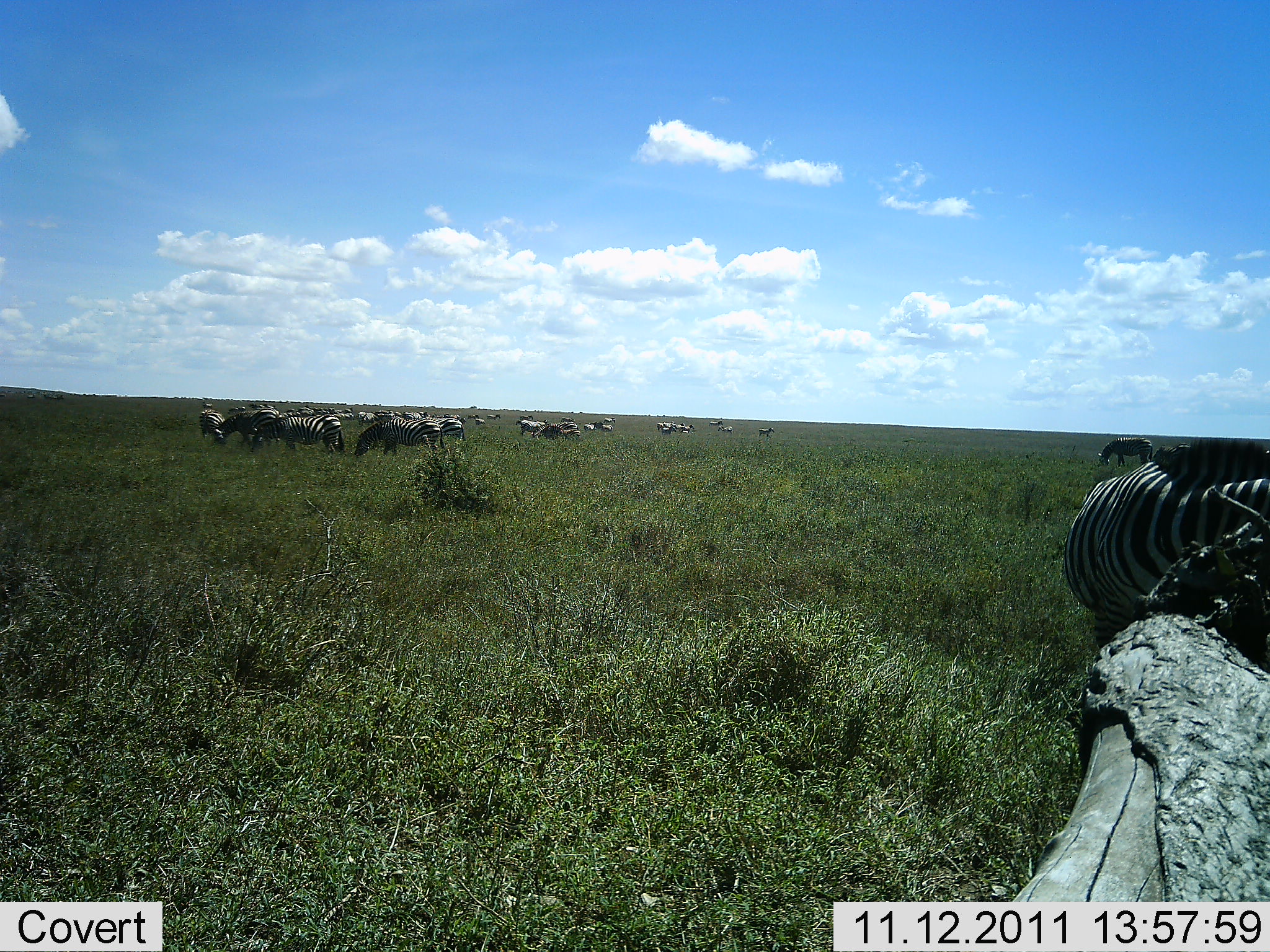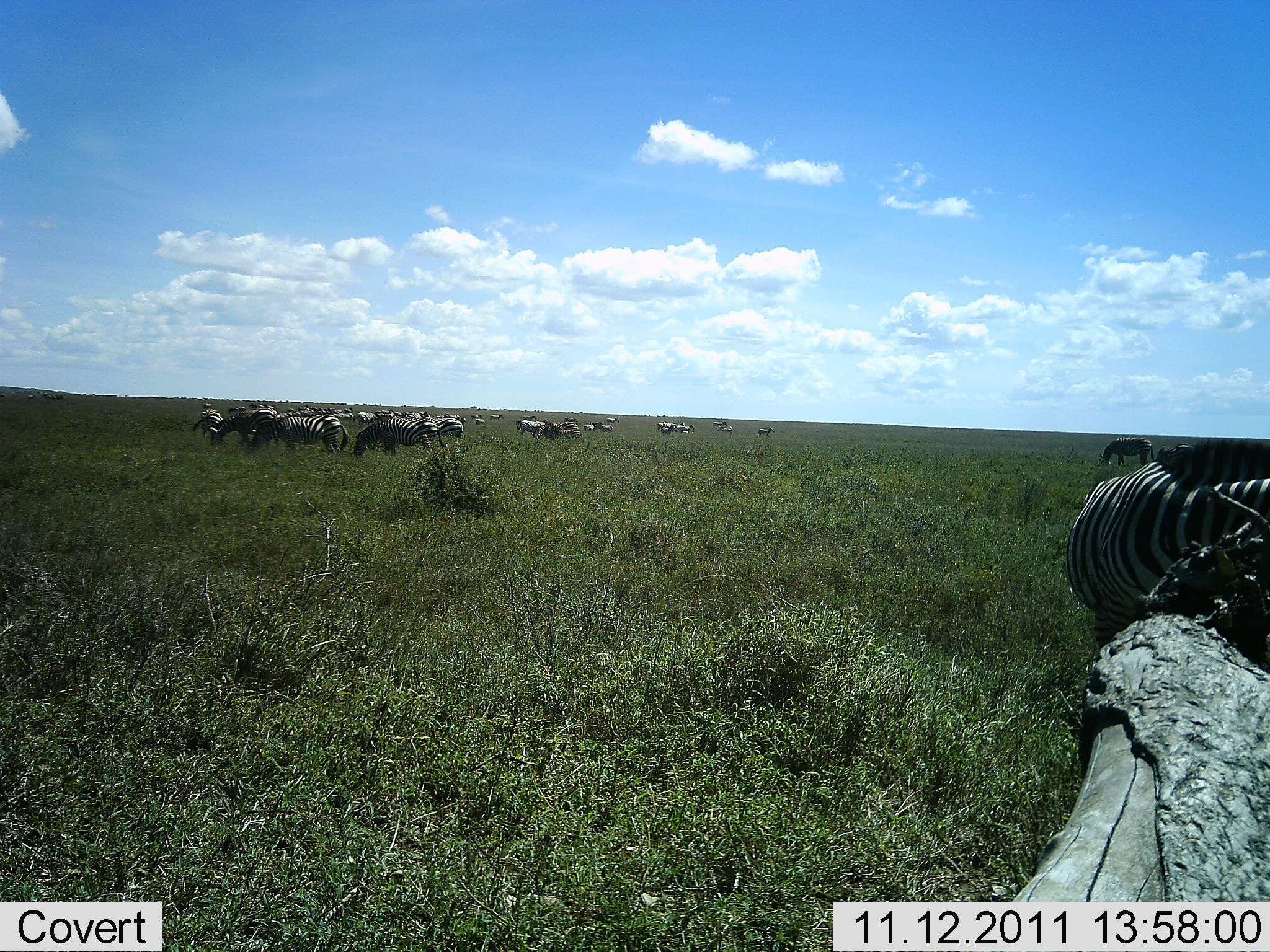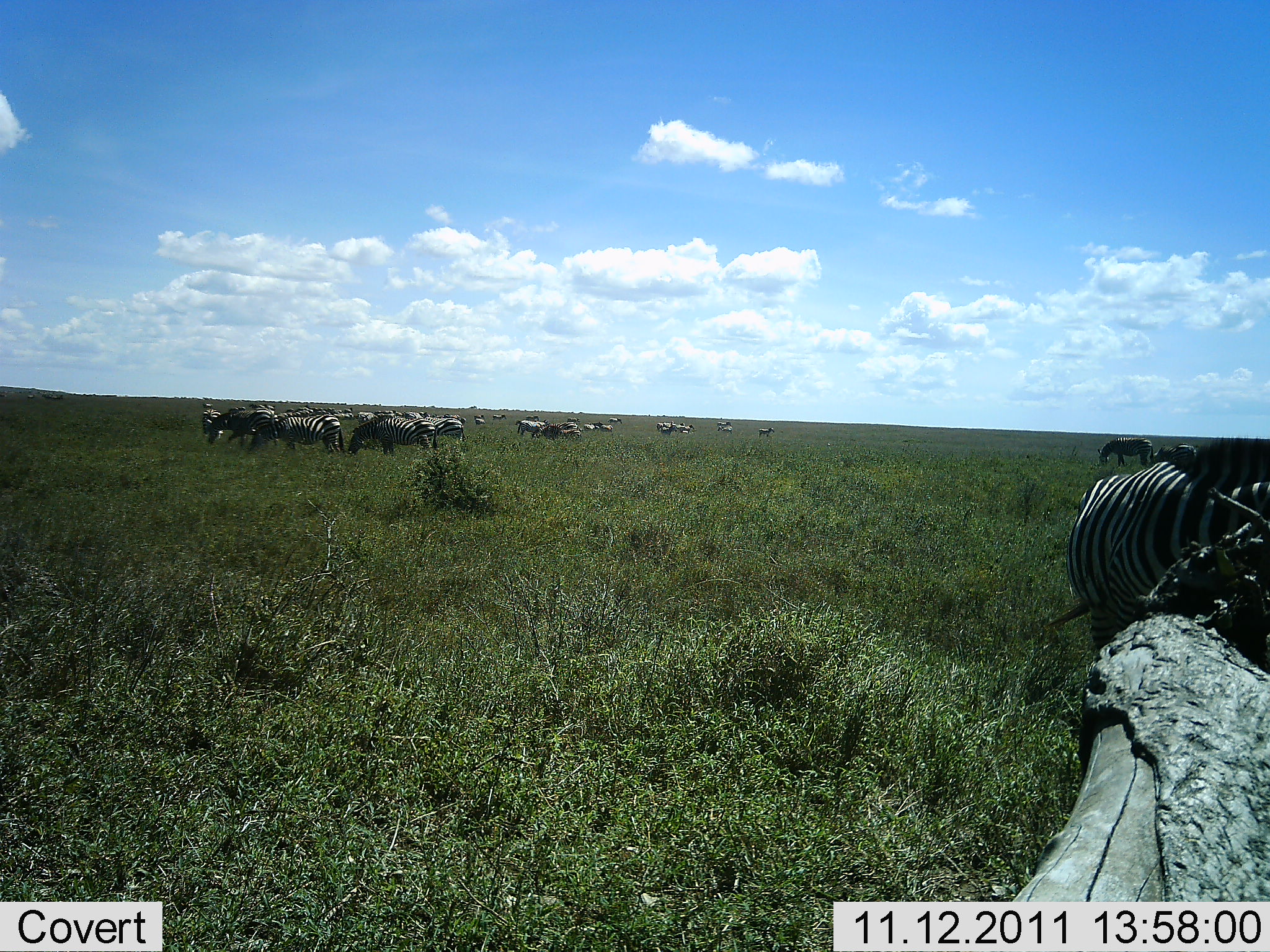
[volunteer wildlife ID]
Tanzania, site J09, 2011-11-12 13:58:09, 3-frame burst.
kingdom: Animalia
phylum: Chordata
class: Mammalia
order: Perissodactyla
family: Equidae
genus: Equus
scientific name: Equus quagga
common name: plains zebra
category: zebra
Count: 11-50.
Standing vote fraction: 60%.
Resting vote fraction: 0%.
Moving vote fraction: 0%.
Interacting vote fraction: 10%.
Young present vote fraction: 0%.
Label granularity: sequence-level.